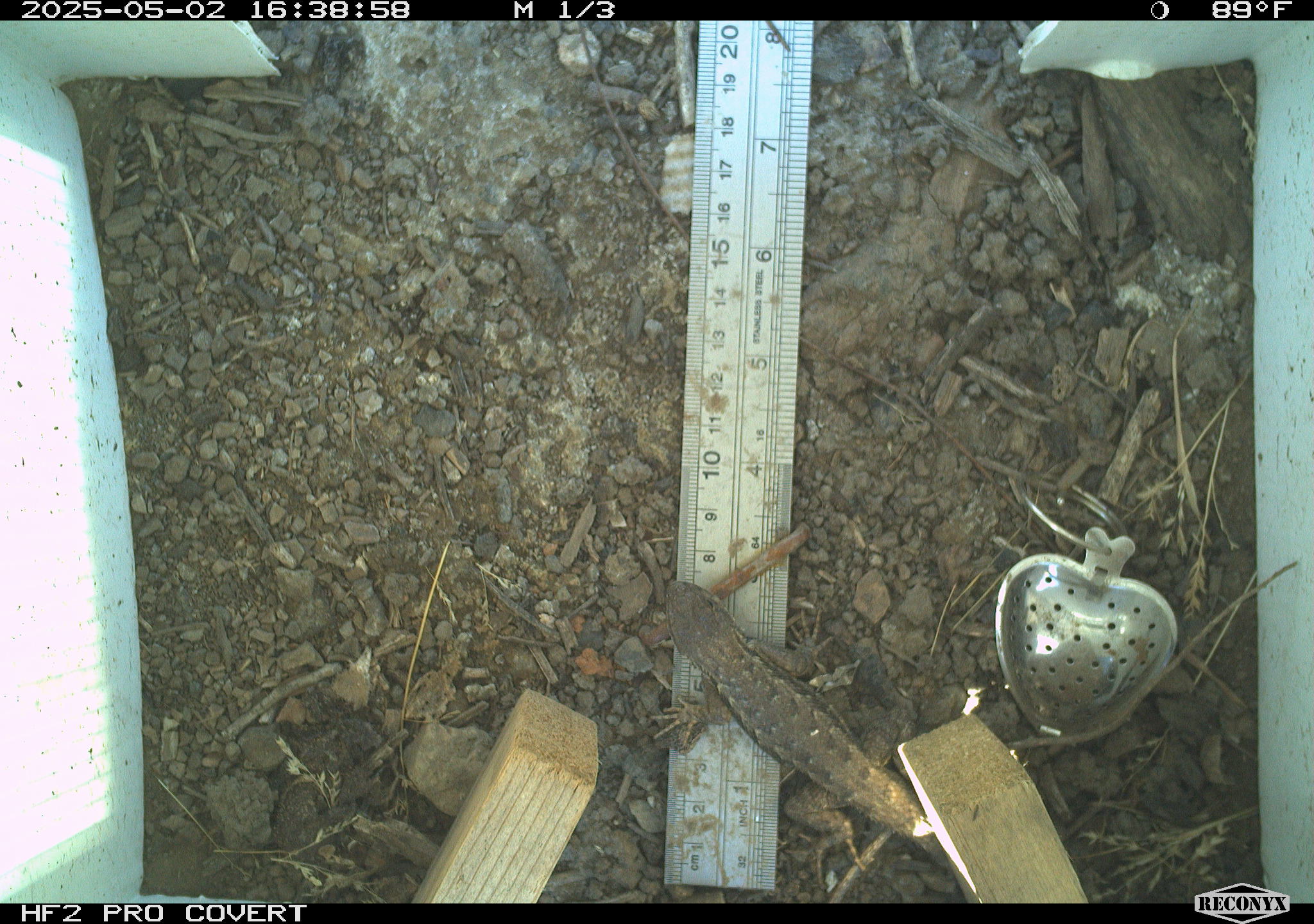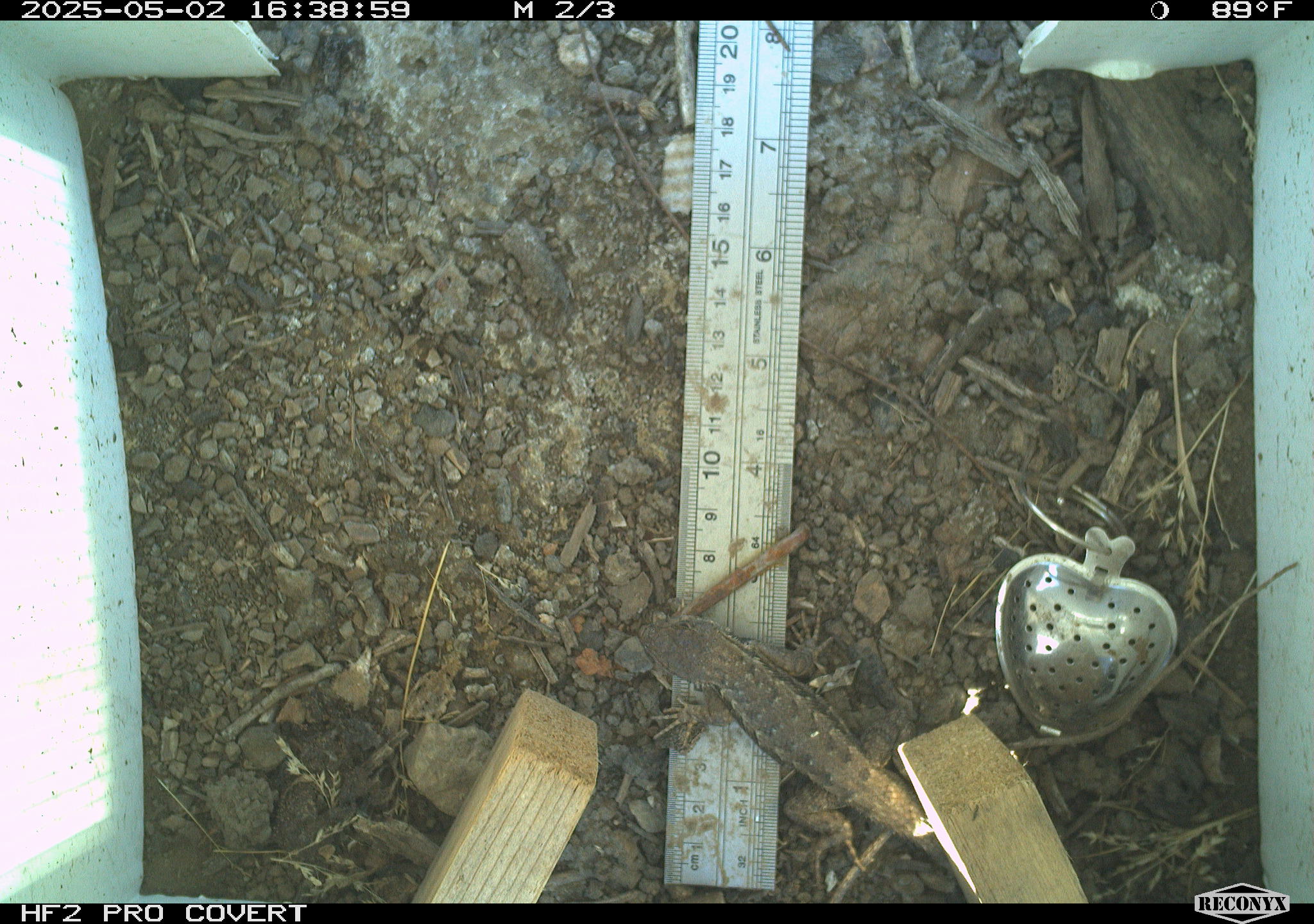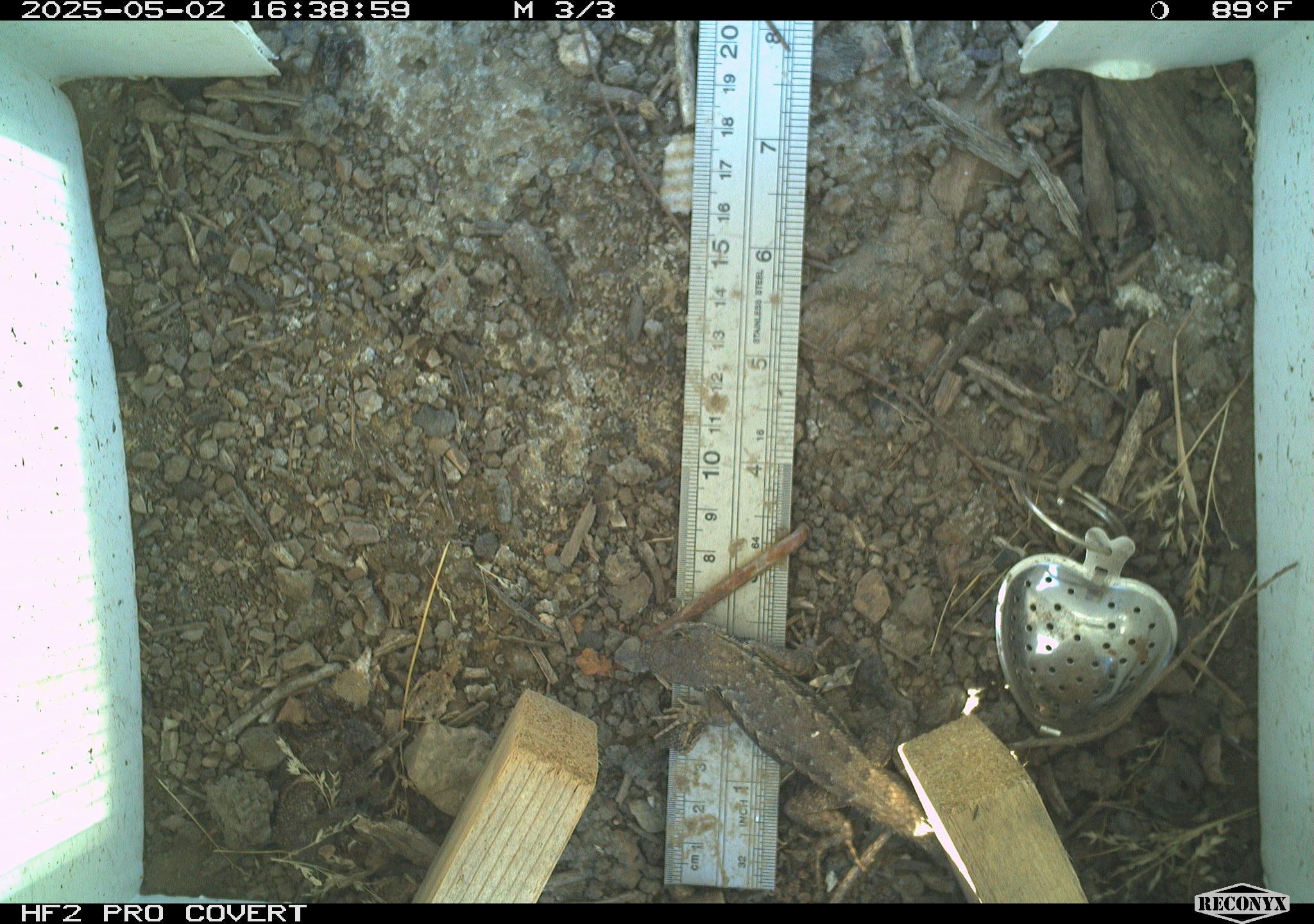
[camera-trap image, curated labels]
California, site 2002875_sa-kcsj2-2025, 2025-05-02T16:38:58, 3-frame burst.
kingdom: Animalia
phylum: Chordata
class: Reptilia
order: Squamata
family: Phrynosomatidae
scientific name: Phrynosomatidae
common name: north american spiny lizards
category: sceloporus/uta species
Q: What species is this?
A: Sceloporus/uta species (north american spiny lizards) (Phrynosomatidae).